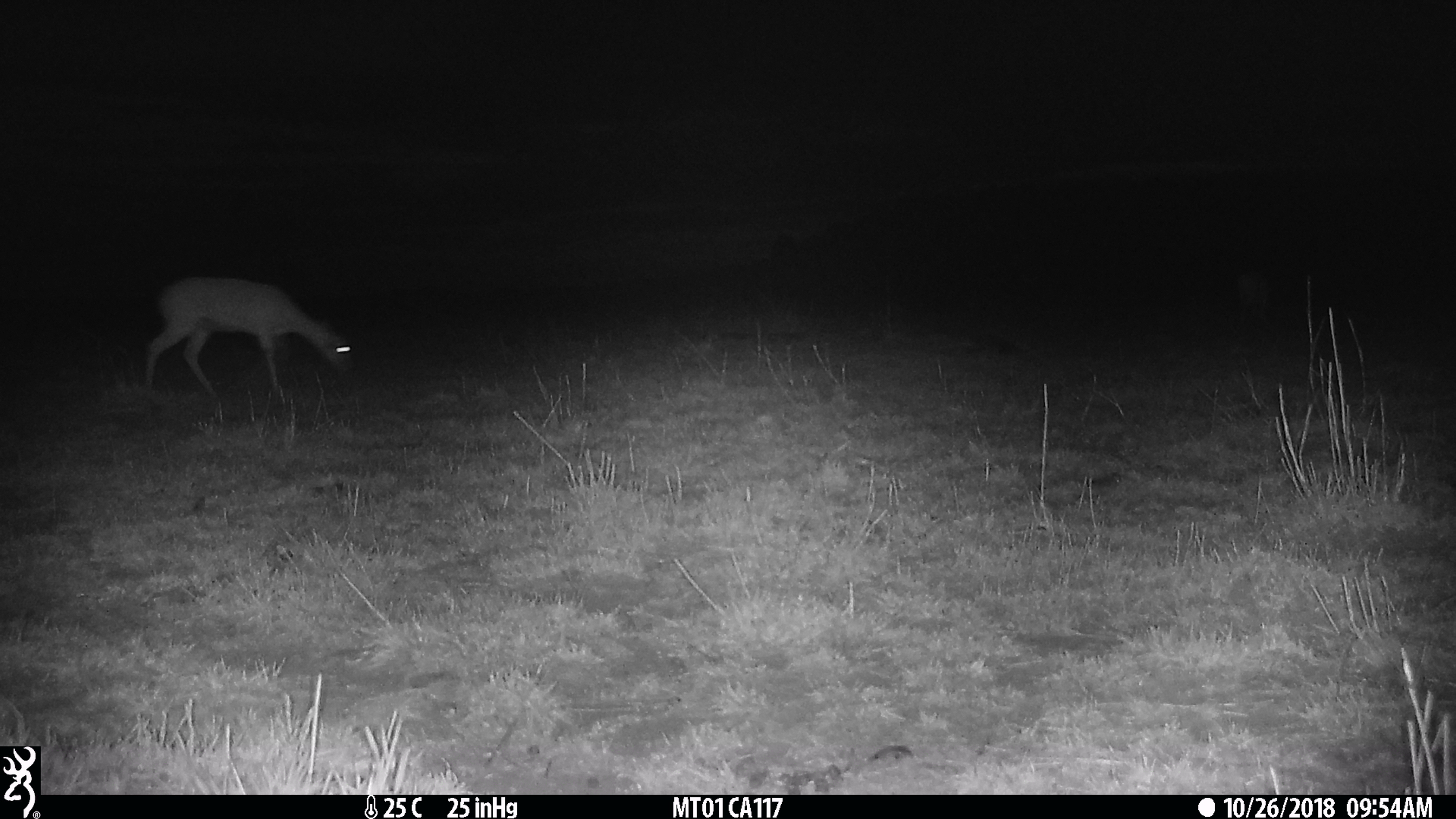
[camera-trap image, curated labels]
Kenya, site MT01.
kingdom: Animalia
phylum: Chordata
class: Mammalia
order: Artiodactyla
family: Bovidae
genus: Ourebia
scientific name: Ourebia ourebi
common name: oribi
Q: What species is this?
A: Oribi (Ourebia ourebi).